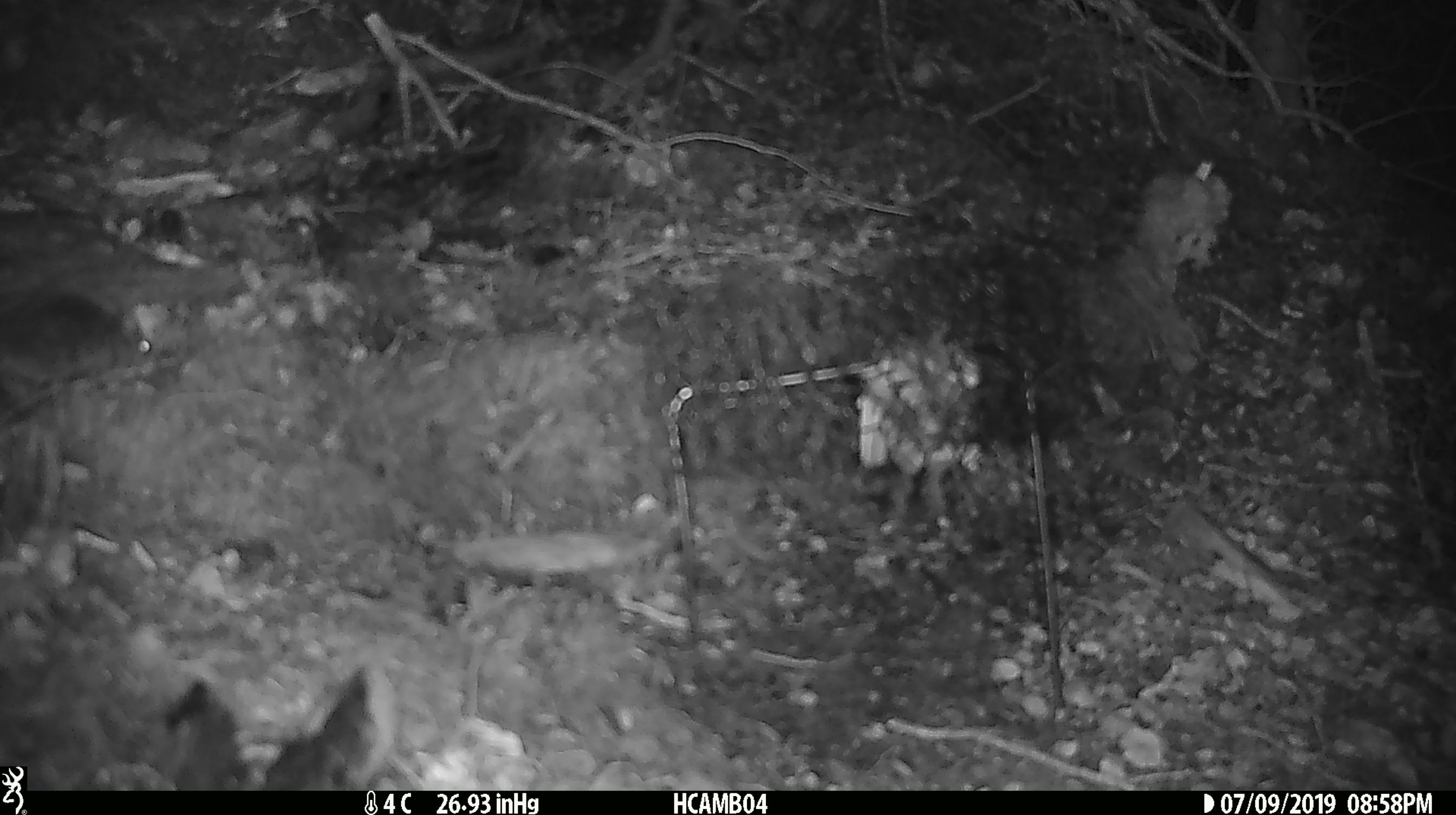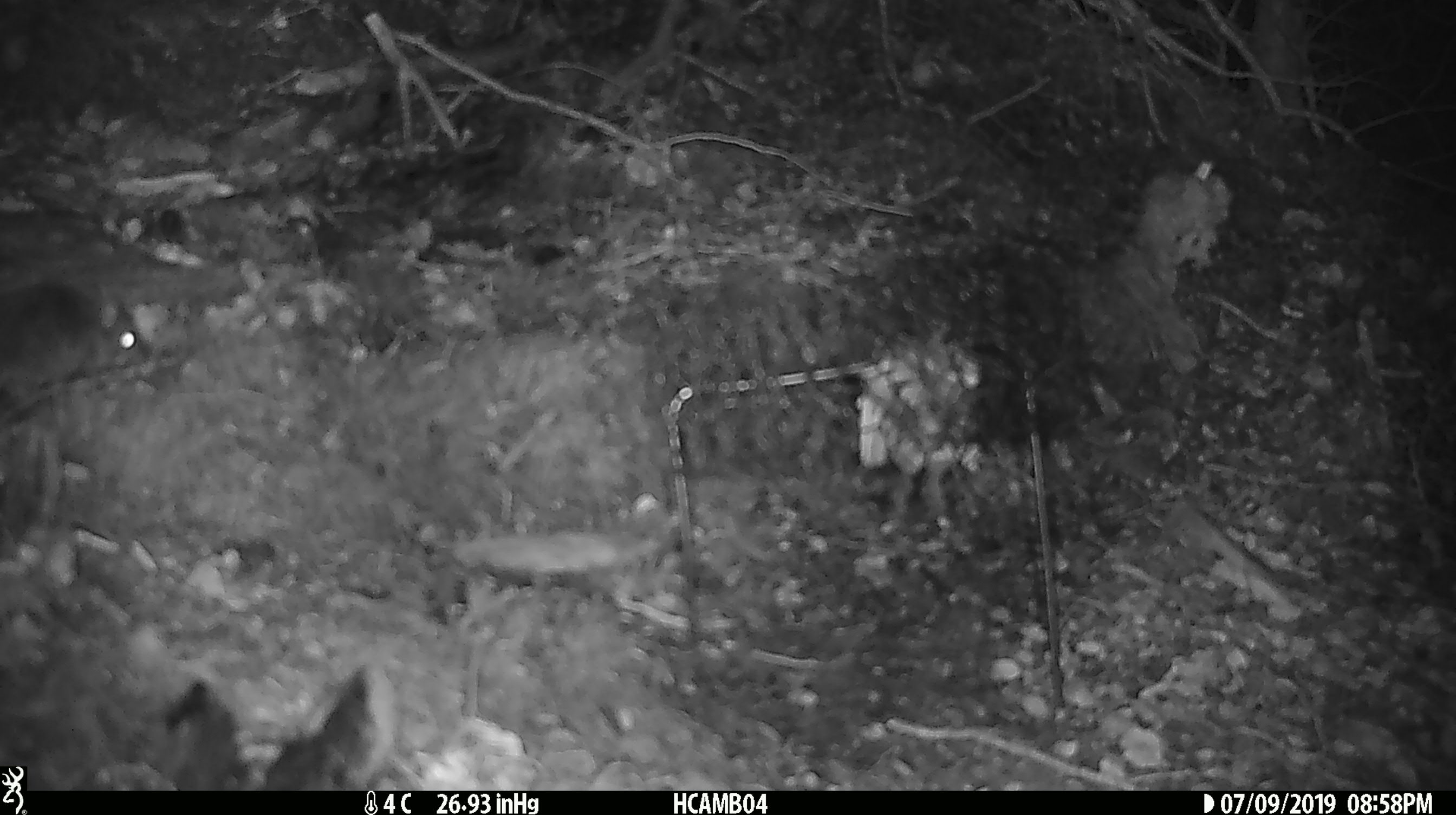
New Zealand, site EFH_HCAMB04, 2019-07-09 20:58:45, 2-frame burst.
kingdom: Animalia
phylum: Chordata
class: Mammalia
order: Rodentia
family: Muridae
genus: Mus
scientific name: Mus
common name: mouse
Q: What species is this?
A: Mouse (Mus).